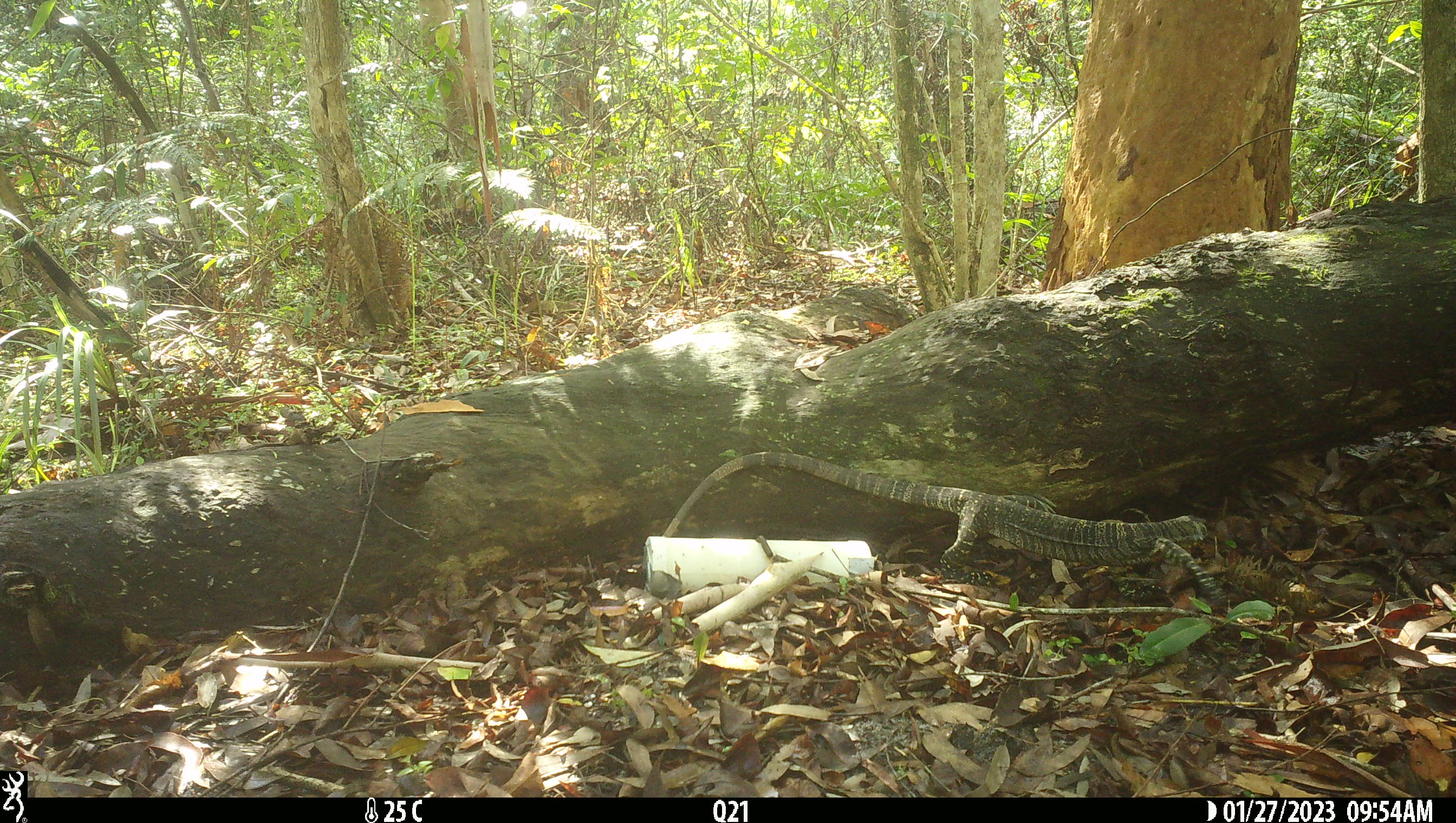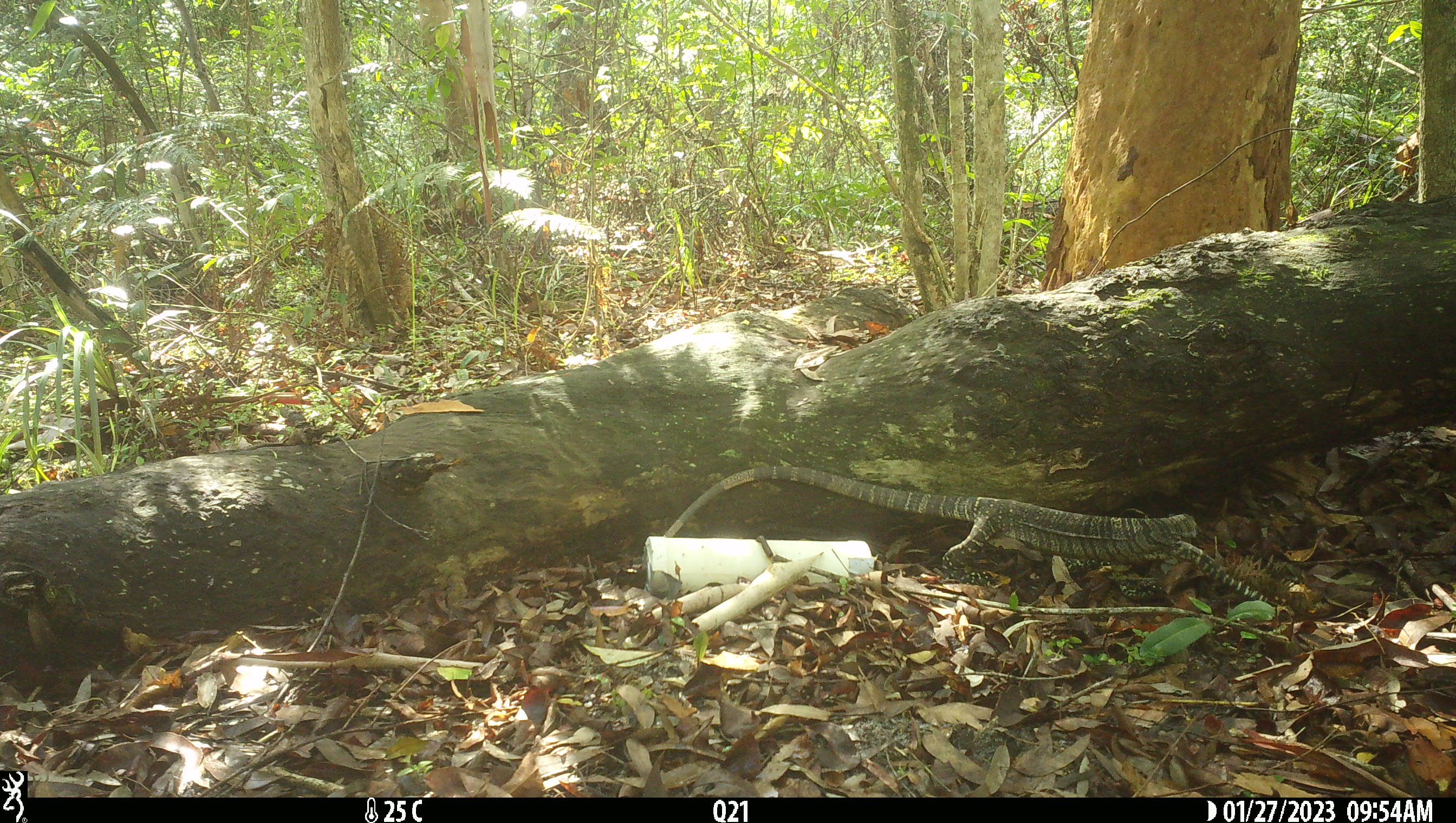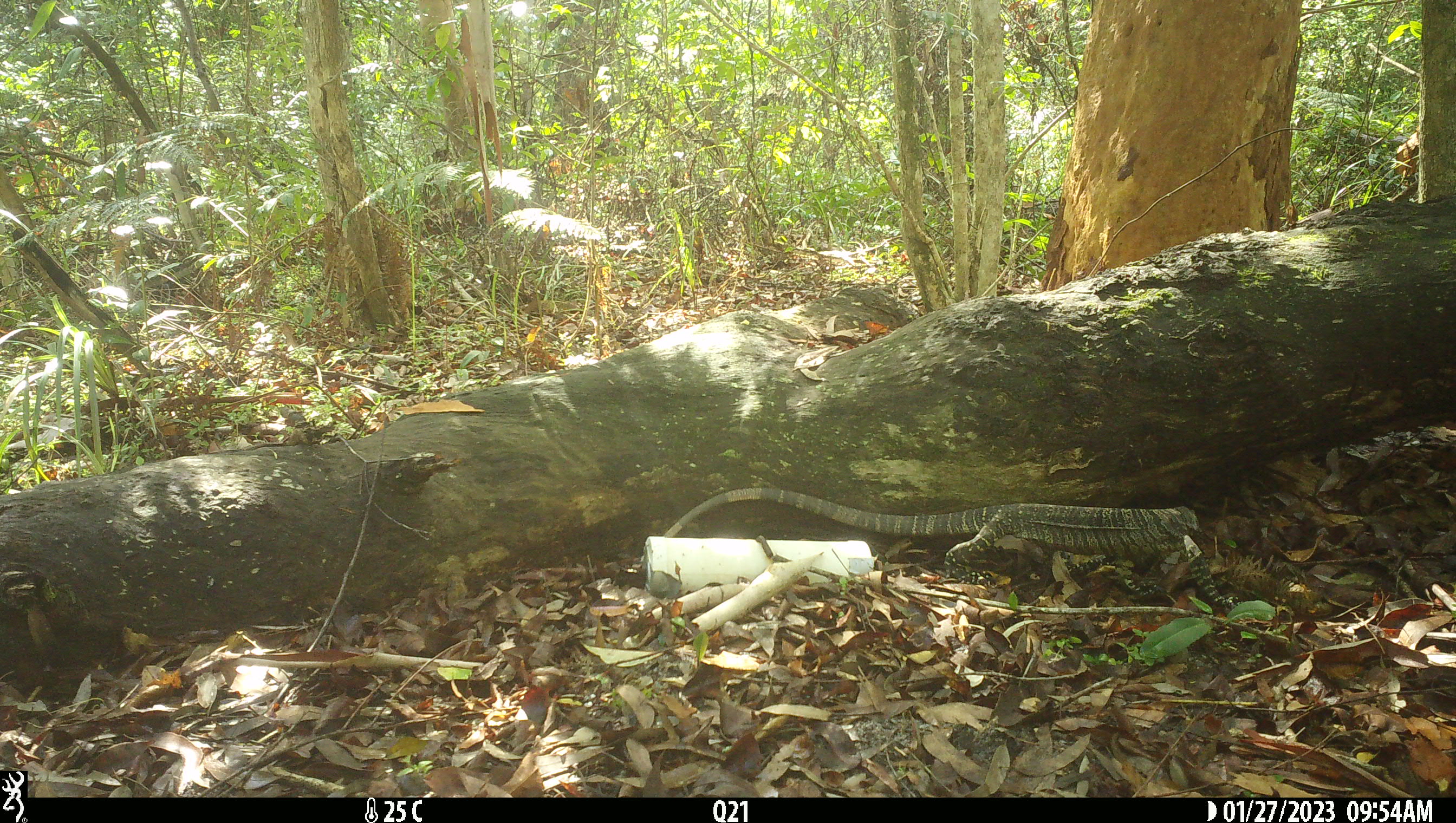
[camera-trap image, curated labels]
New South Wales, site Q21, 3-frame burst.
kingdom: Animalia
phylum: Chordata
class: Reptilia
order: Squamata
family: Varanidae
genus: Varanus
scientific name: Varanus varius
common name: lace monitor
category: goanna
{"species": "goanna (lace monitor) (Varanus varius)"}